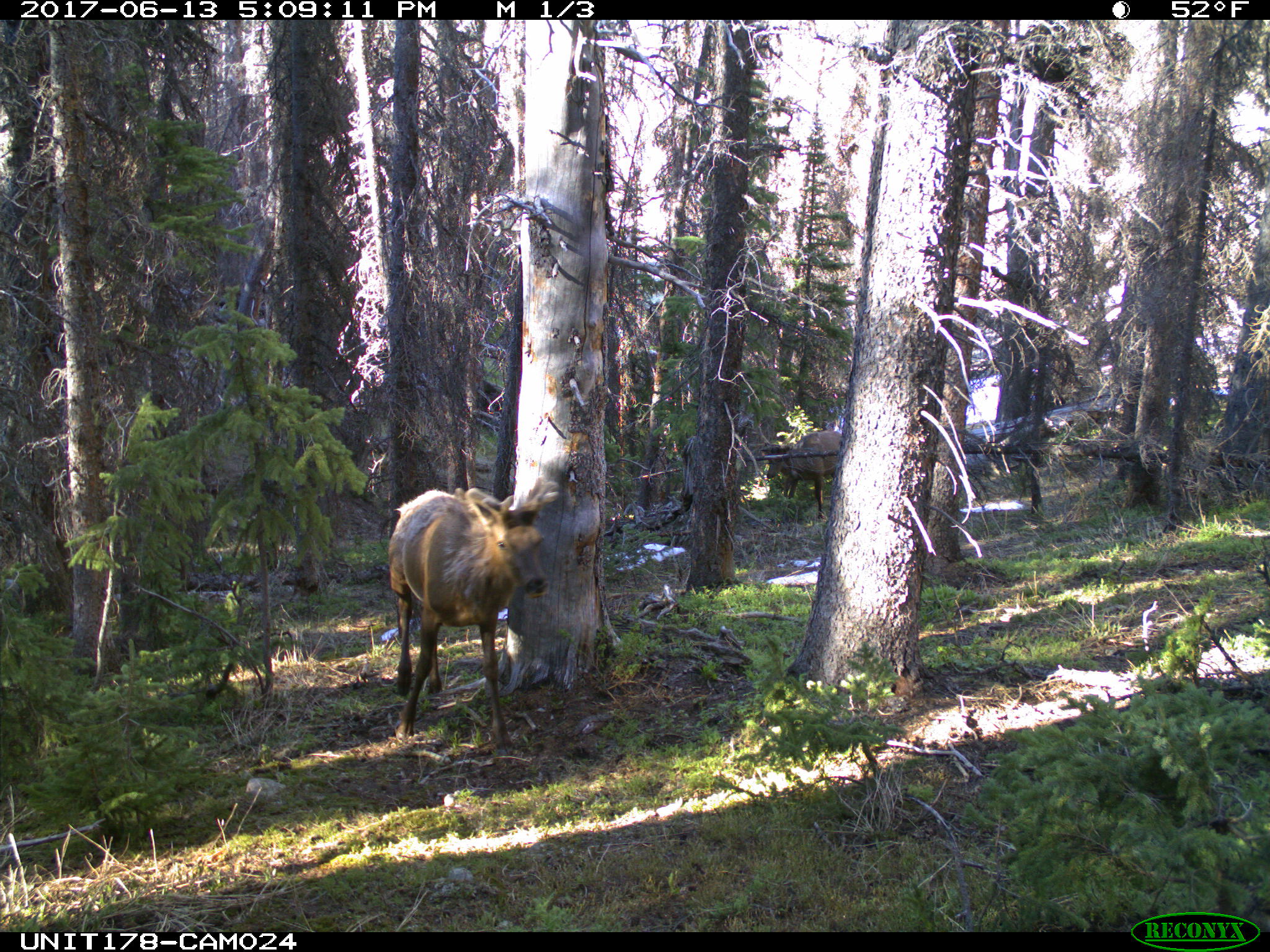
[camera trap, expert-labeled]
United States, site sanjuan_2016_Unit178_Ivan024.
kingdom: Animalia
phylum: Chordata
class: Mammalia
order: Artiodactyla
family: Cervidae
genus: Cervus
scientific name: Cervus elaphus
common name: red deer